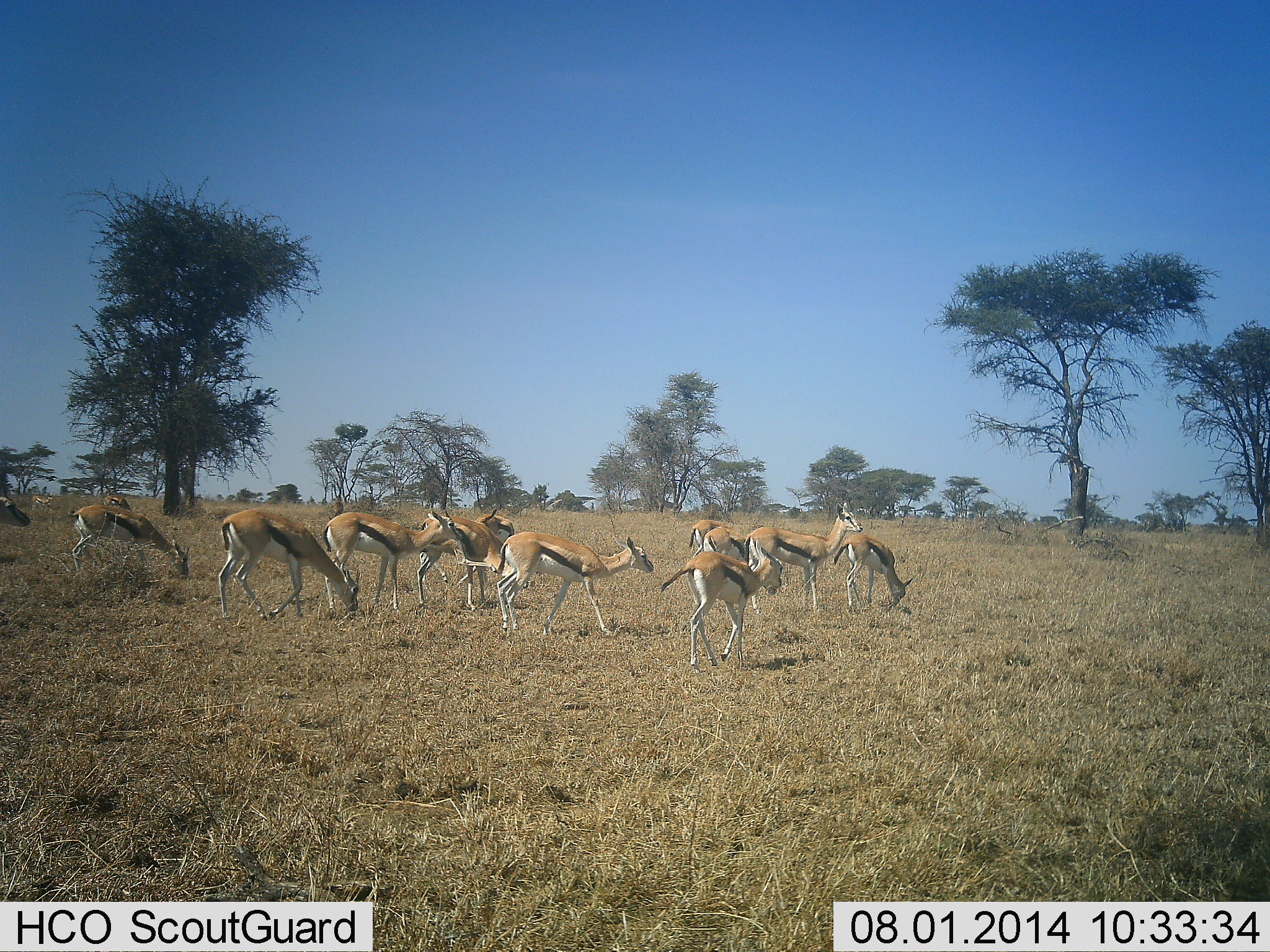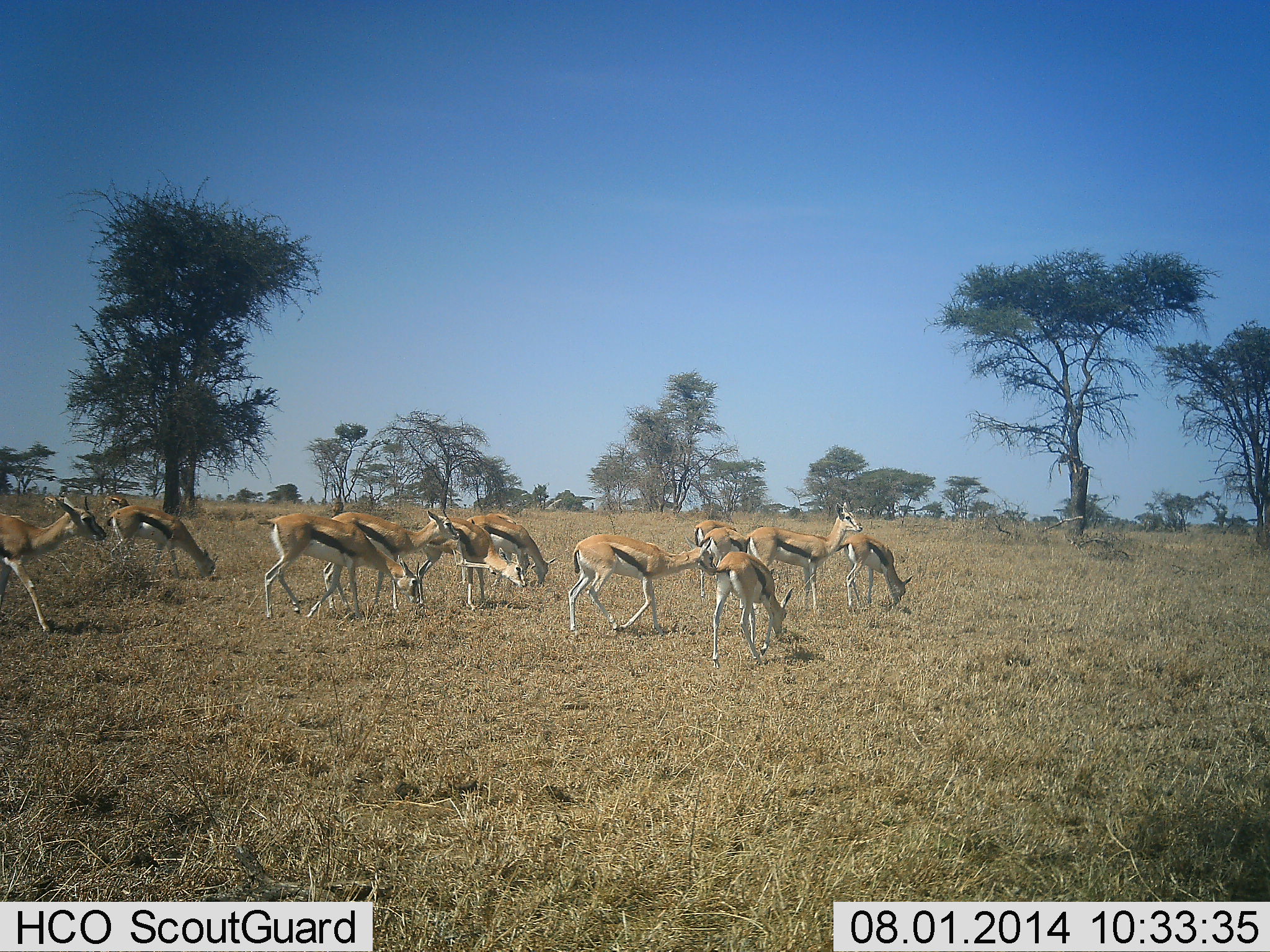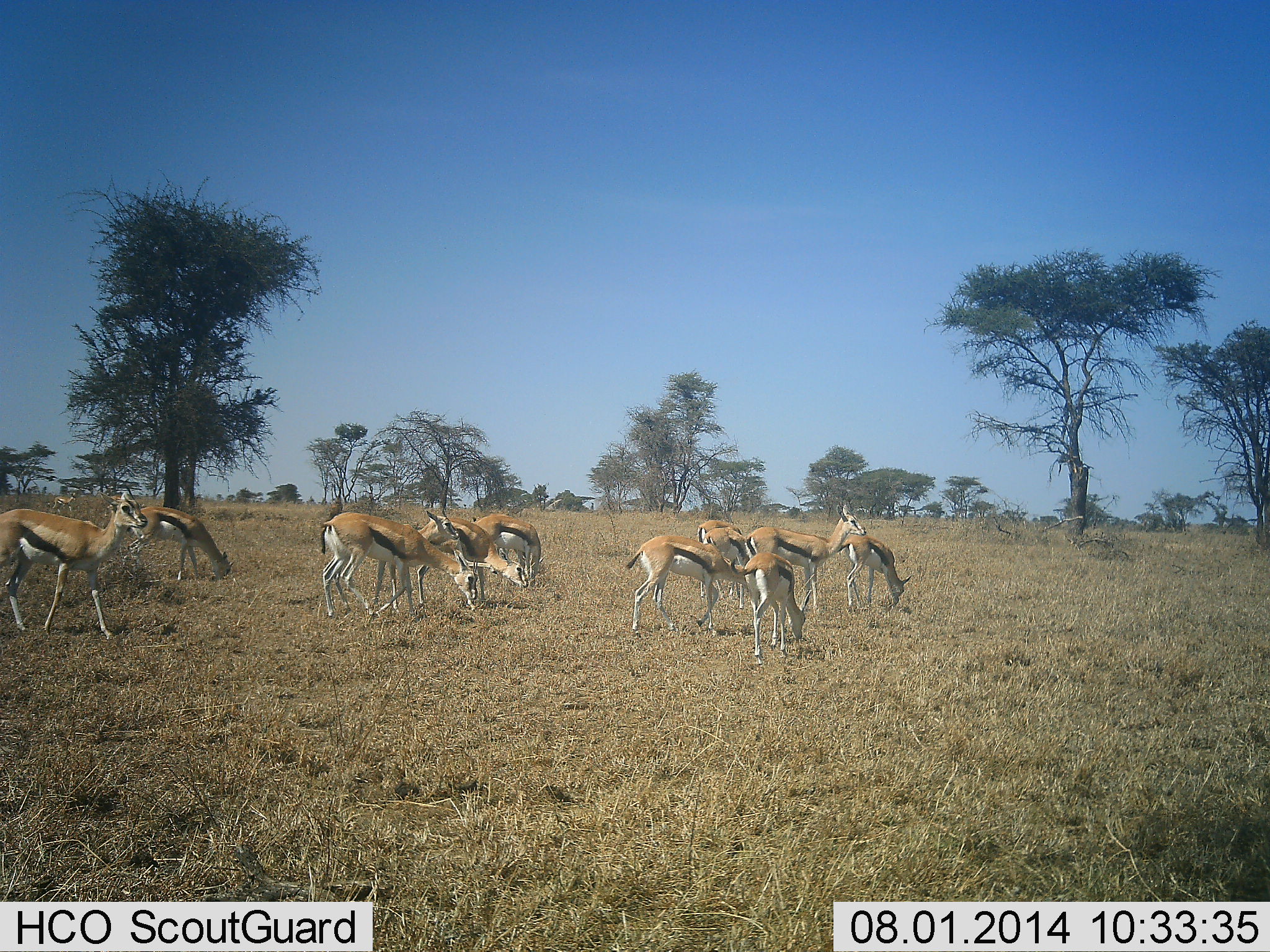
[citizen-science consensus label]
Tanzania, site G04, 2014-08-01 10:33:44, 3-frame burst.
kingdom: Animalia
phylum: Chordata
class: Mammalia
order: Artiodactyla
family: Bovidae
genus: Eudorcas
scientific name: Eudorcas thomsonii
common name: thomson's gazelle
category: gazellethomsons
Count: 11-50.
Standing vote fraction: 50%.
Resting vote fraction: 0%.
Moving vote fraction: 100%.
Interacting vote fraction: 0%.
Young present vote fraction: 0%.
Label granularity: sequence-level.